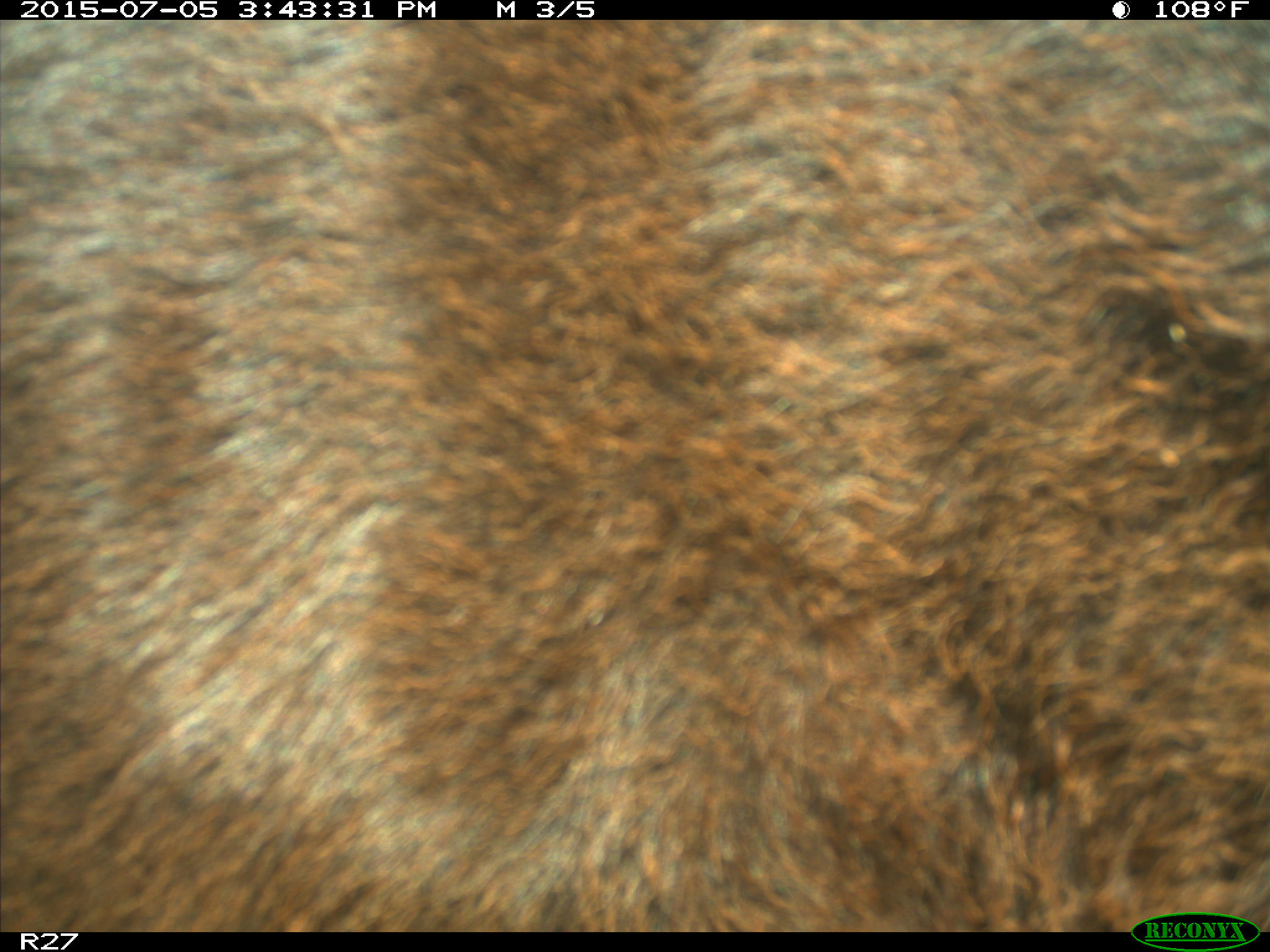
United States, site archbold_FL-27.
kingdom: Animalia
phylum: Chordata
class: Mammalia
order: Artiodactyla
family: Bovidae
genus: Bos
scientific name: Bos taurus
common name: domestic cow